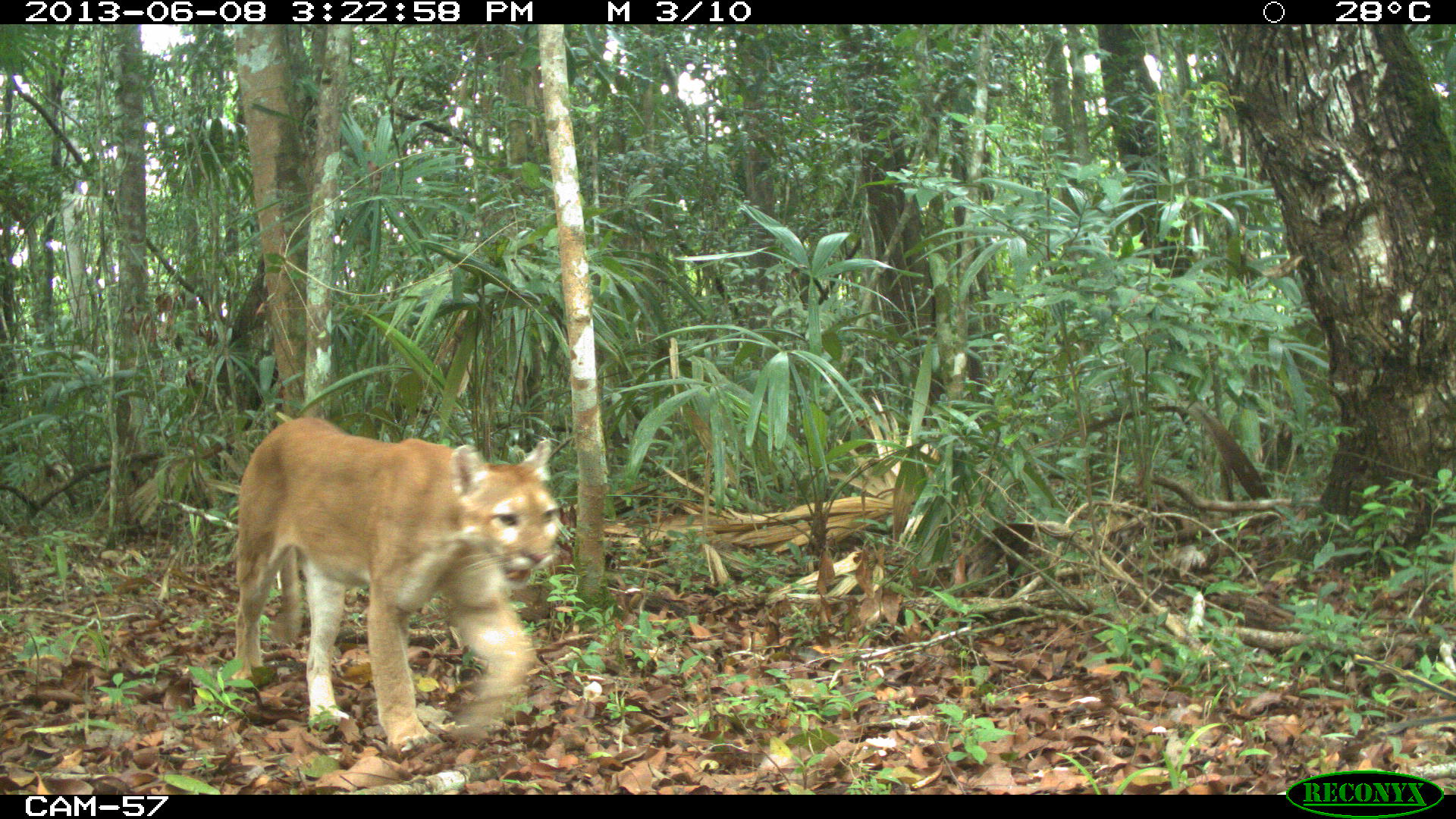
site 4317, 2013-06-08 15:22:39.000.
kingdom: Animalia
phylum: Chordata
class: Mammalia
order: Carnivora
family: Felidae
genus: Puma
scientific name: Puma concolor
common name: mountain lion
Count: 1.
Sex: male.